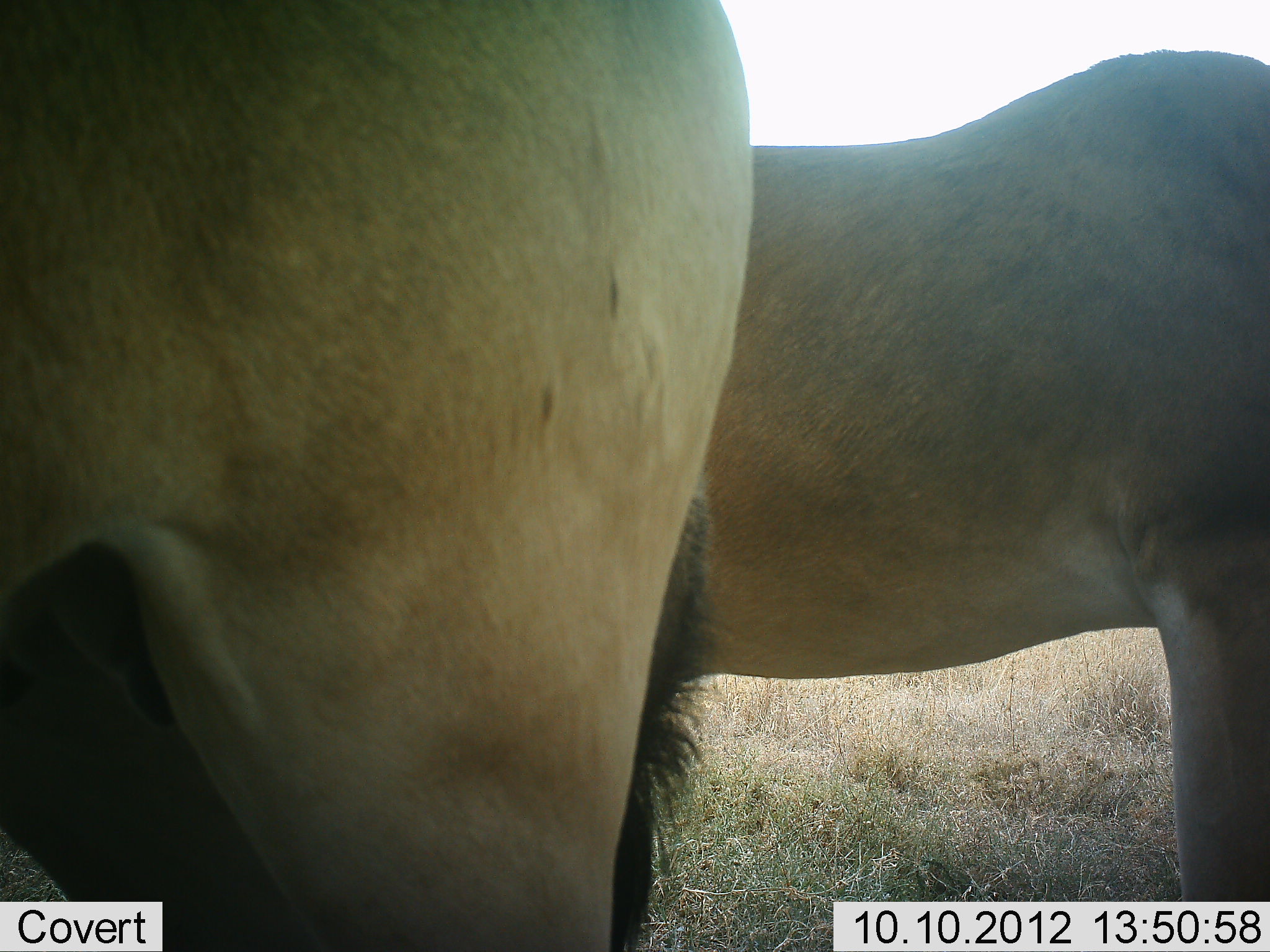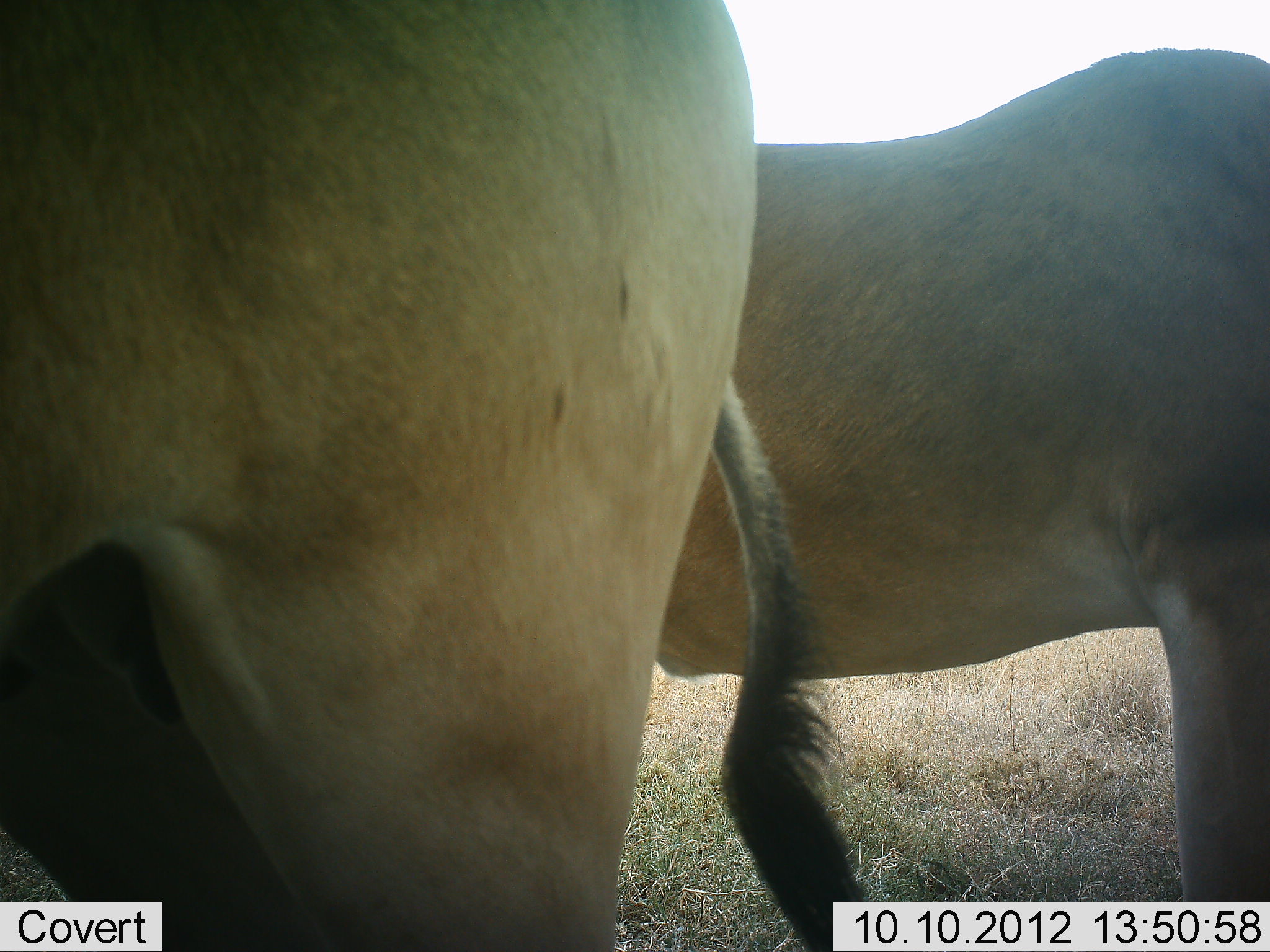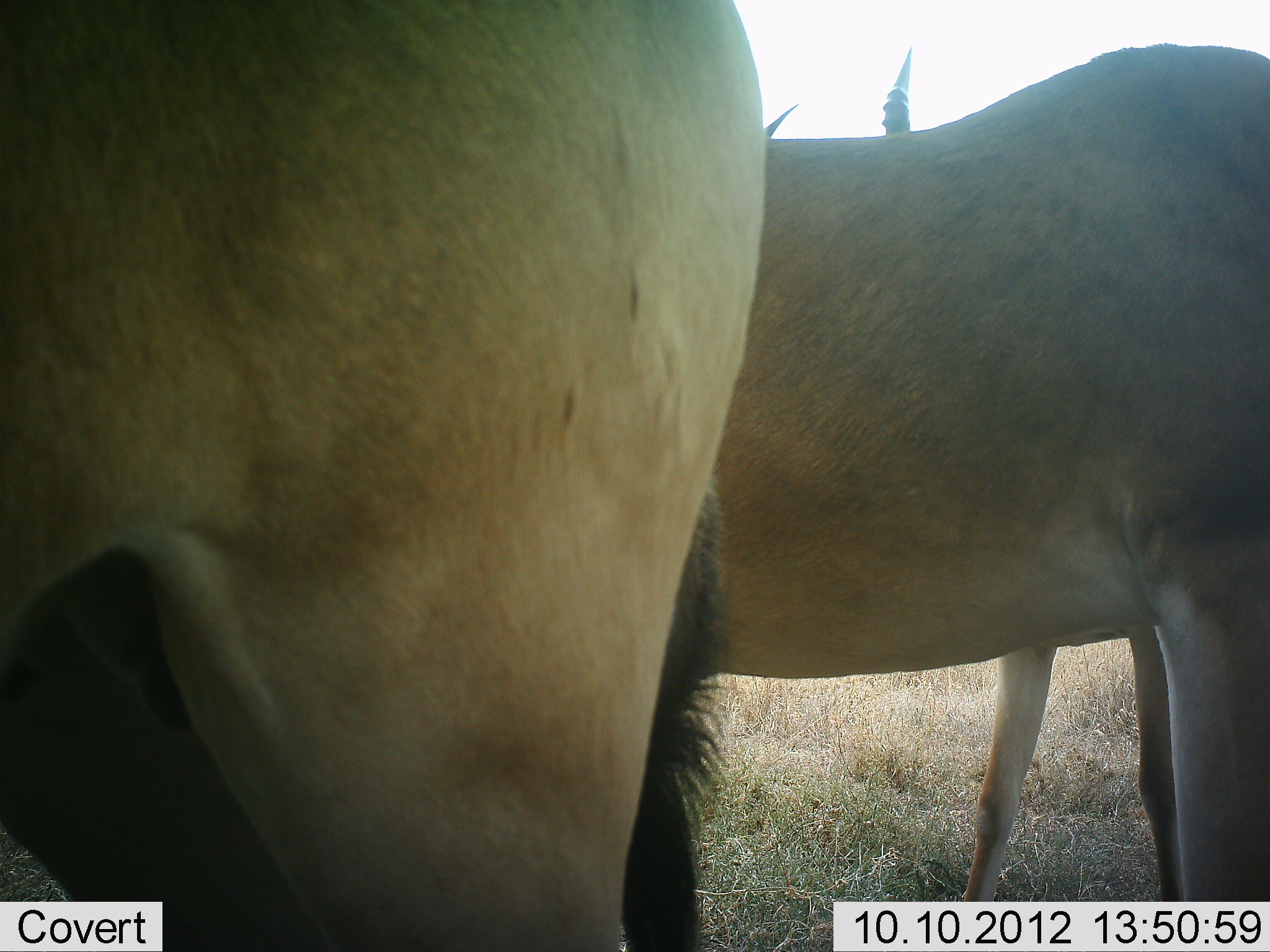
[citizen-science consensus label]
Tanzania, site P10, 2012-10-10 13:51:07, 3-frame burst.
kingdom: Animalia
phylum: Chordata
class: Mammalia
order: Artiodactyla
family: Bovidae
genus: Alcelaphus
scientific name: Alcelaphus buselaphus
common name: hartebeest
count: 3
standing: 100%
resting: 0%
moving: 20%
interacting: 0%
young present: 10%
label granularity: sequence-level